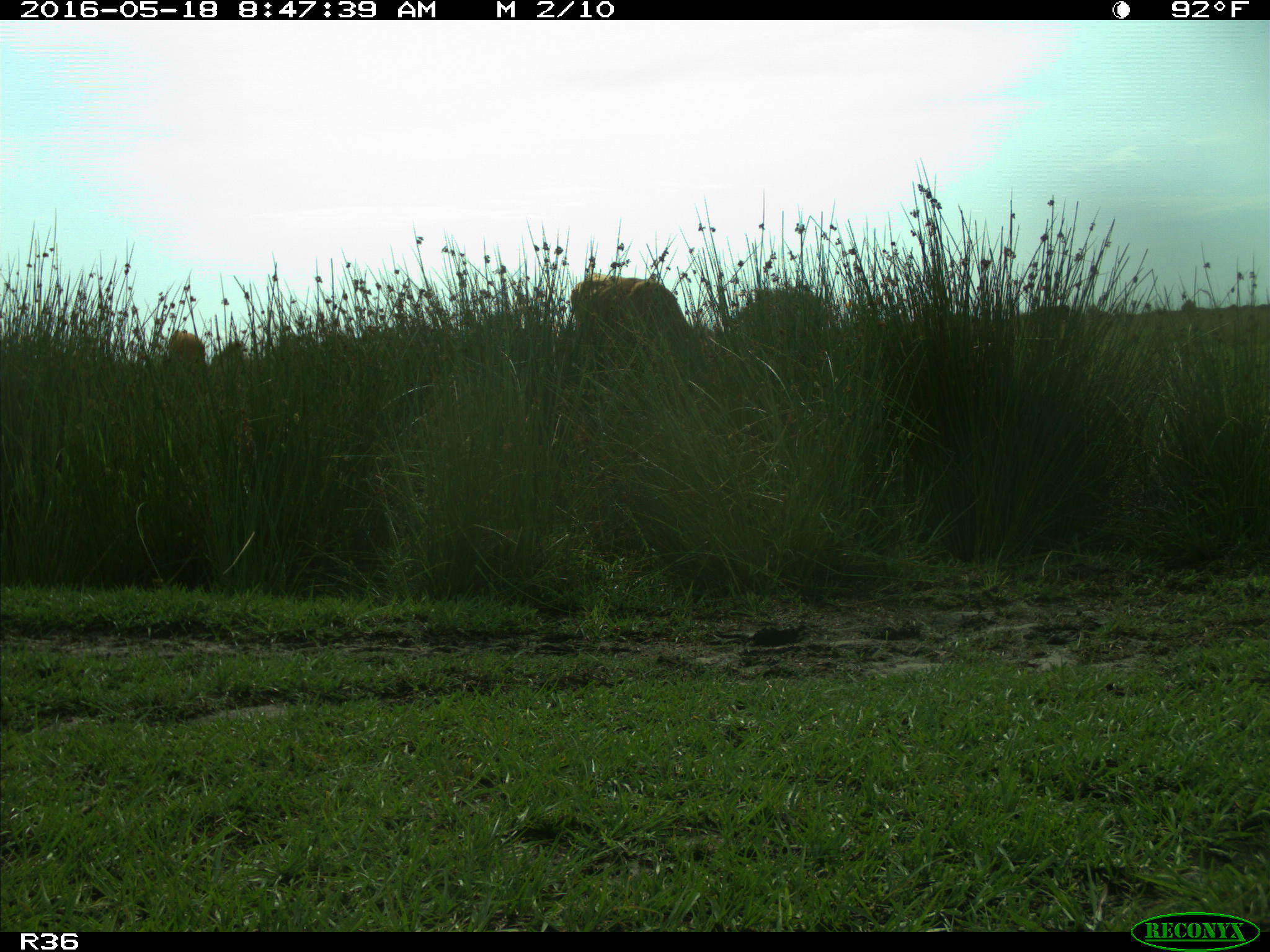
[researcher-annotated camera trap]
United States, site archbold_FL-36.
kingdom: Animalia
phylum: Chordata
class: Mammalia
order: Artiodactyla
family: Bovidae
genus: Bos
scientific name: Bos taurus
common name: domestic cow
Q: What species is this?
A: Bos taurus (domestic cow).